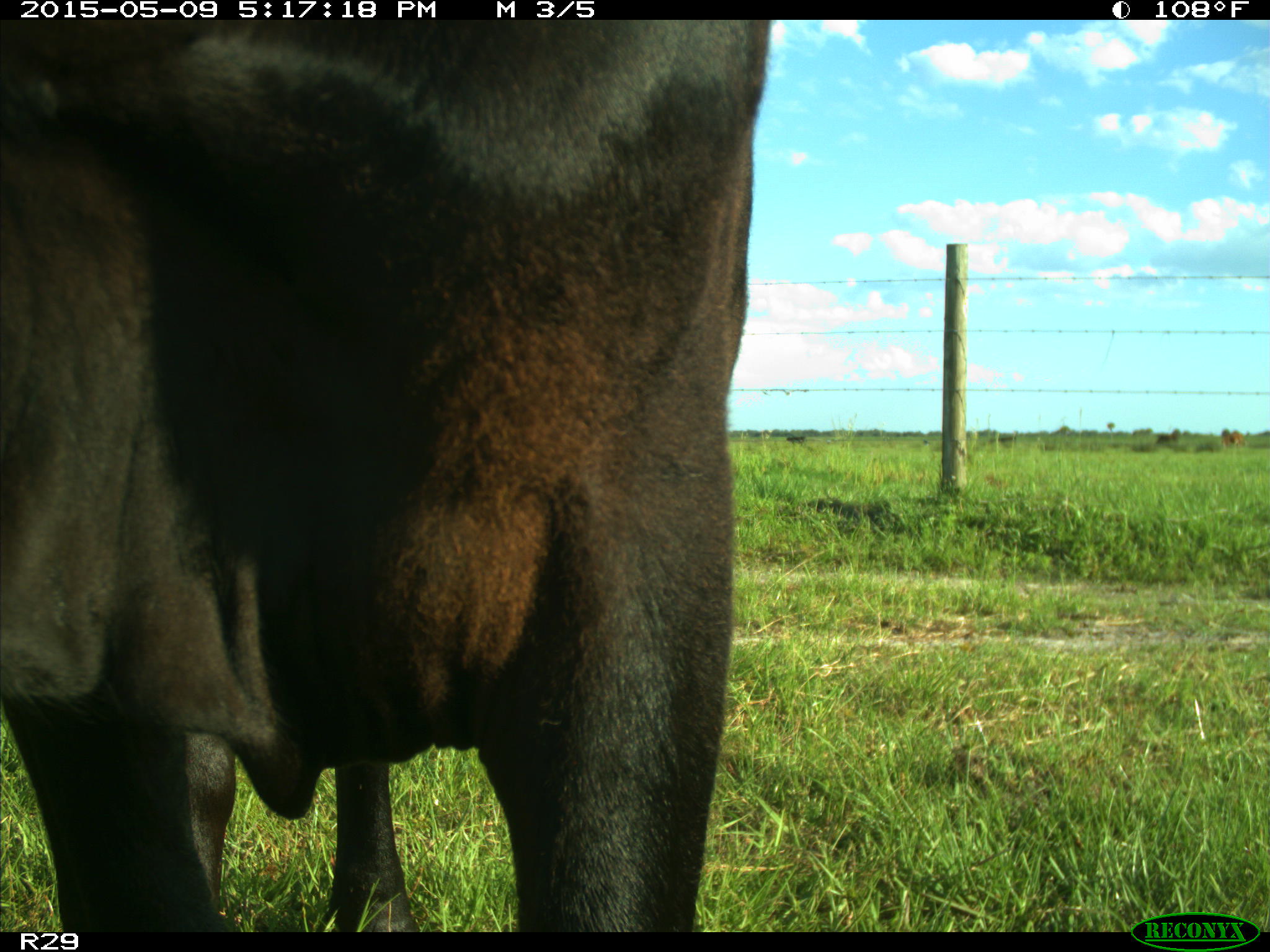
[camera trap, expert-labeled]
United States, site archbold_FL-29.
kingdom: Animalia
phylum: Chordata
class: Mammalia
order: Artiodactyla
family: Bovidae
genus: Bos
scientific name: Bos taurus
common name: domestic cow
Bos taurus (domestic cow).